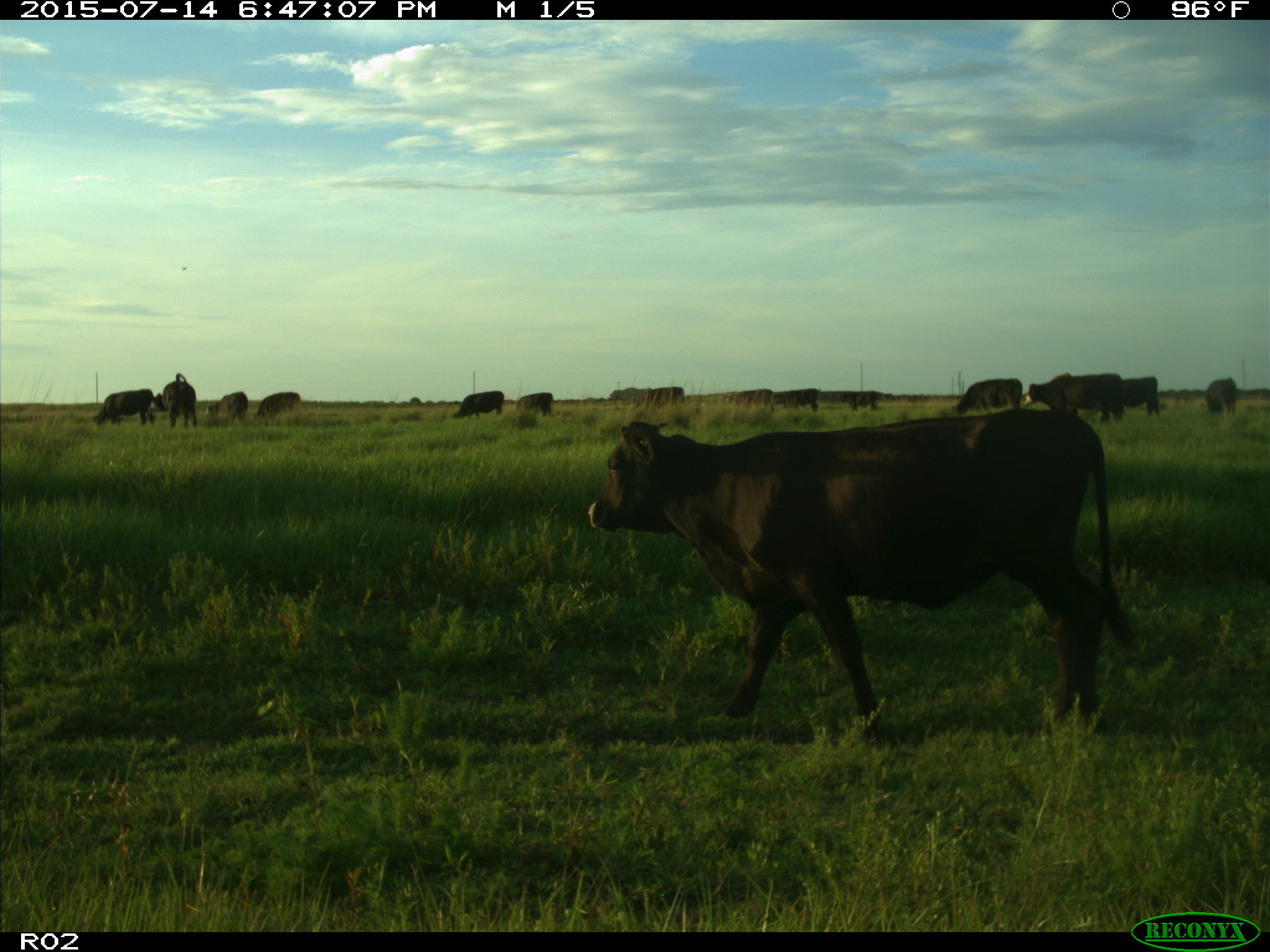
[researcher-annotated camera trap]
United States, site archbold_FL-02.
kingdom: Animalia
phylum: Chordata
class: Mammalia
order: Artiodactyla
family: Bovidae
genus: Bos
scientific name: Bos taurus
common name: domestic cow